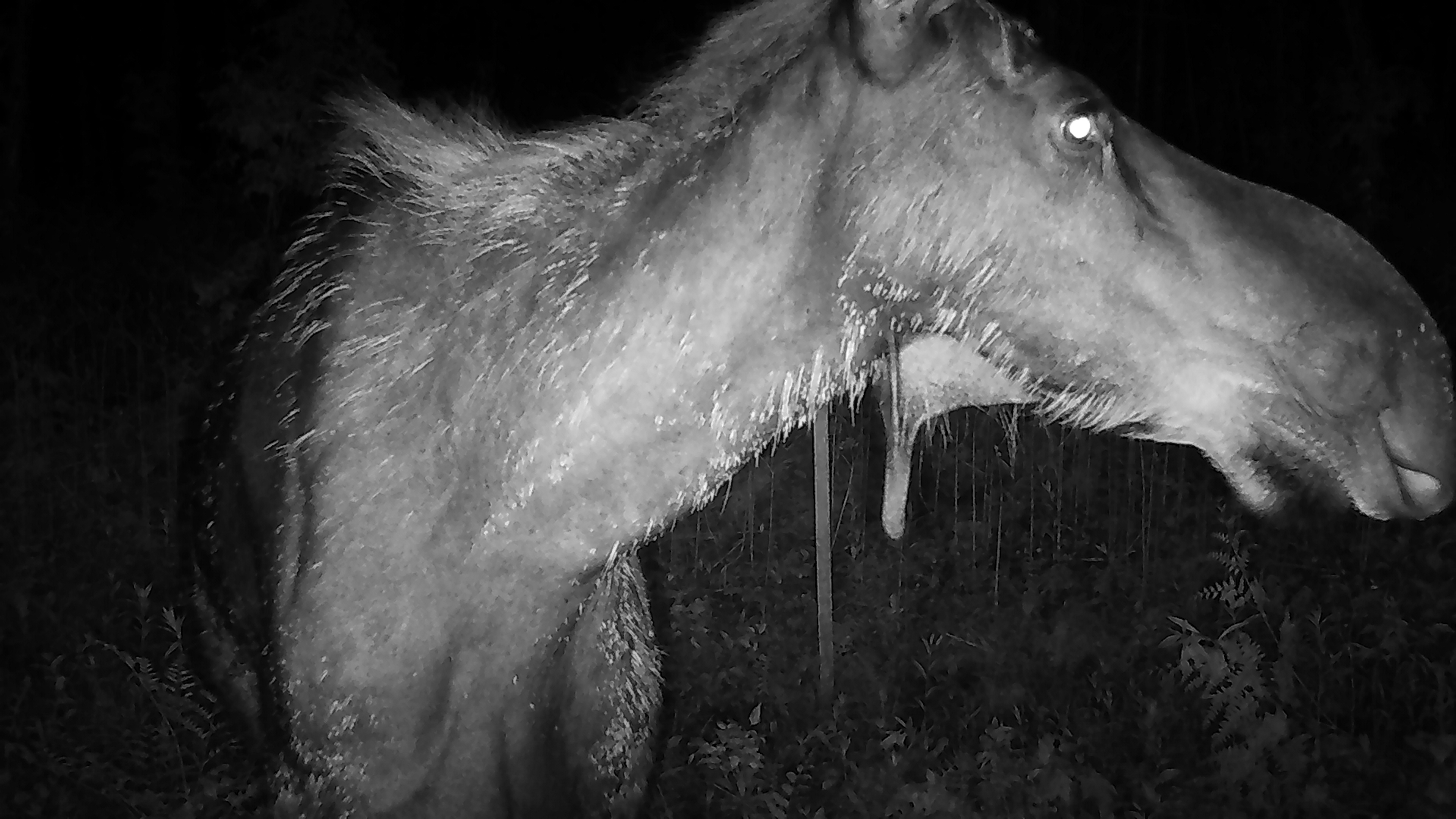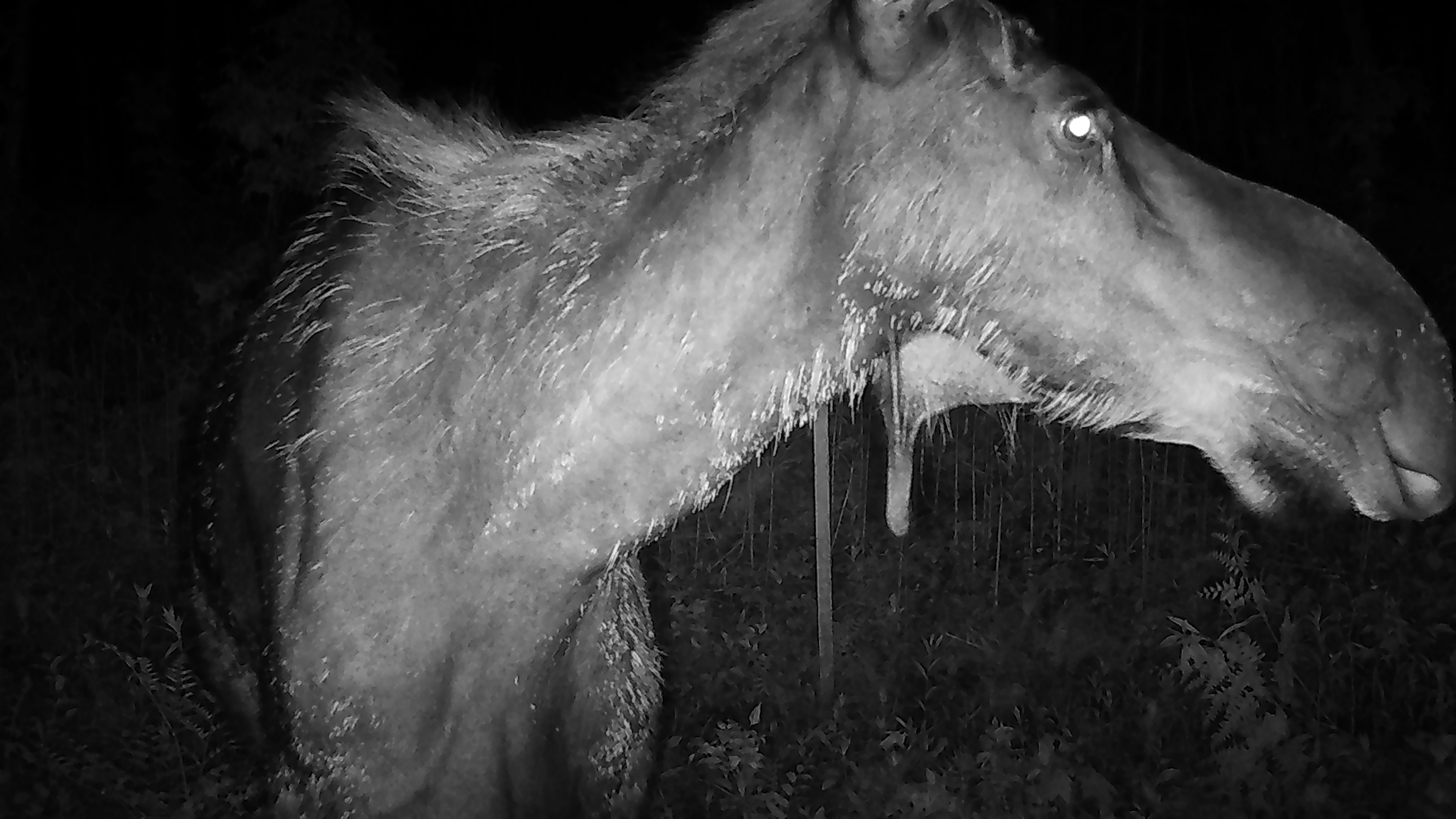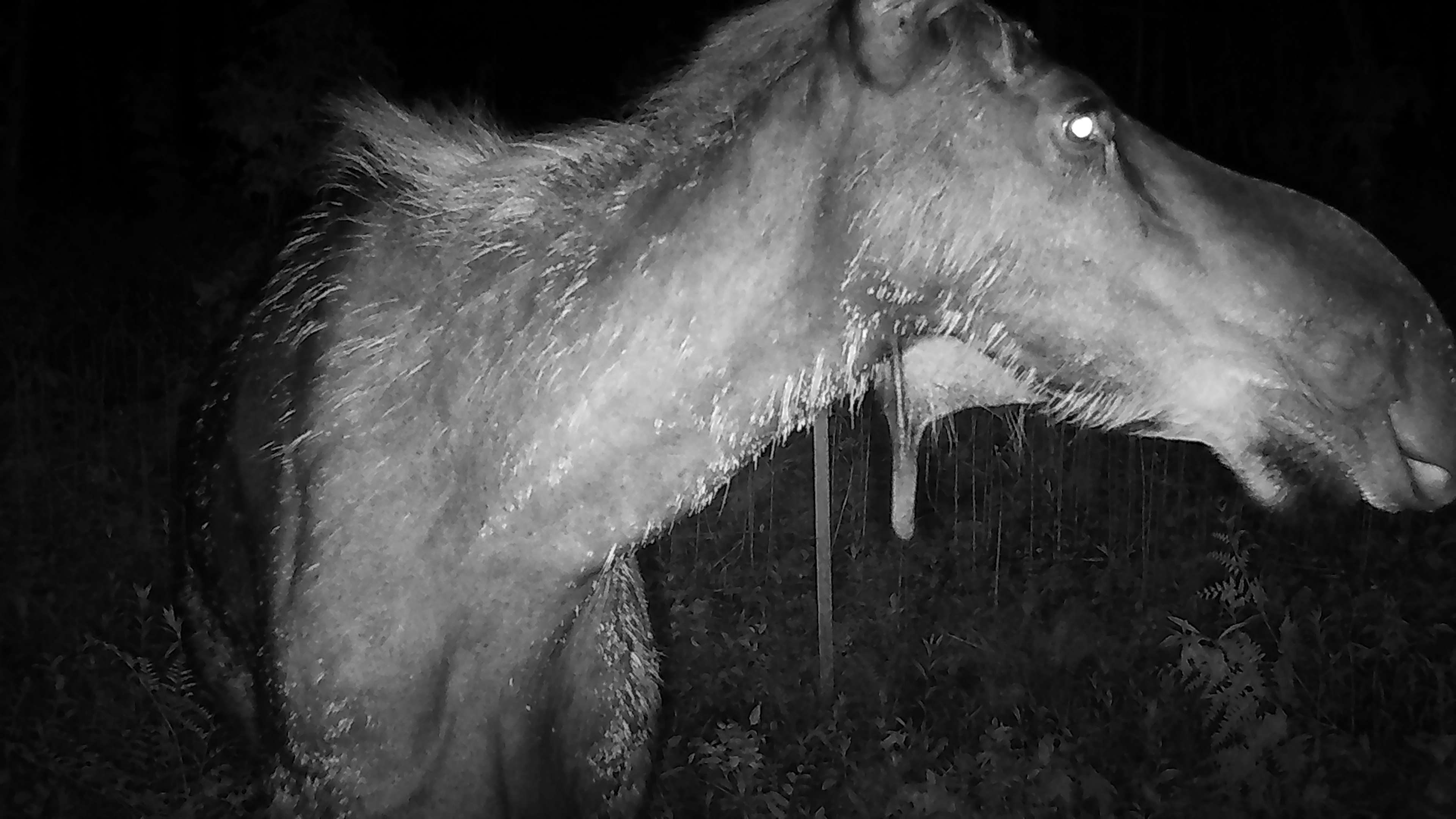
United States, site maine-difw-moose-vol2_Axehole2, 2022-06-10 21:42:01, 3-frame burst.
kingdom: Animalia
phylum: Chordata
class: Mammalia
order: Artiodactyla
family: Cervidae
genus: Alces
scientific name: Alces alces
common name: moose